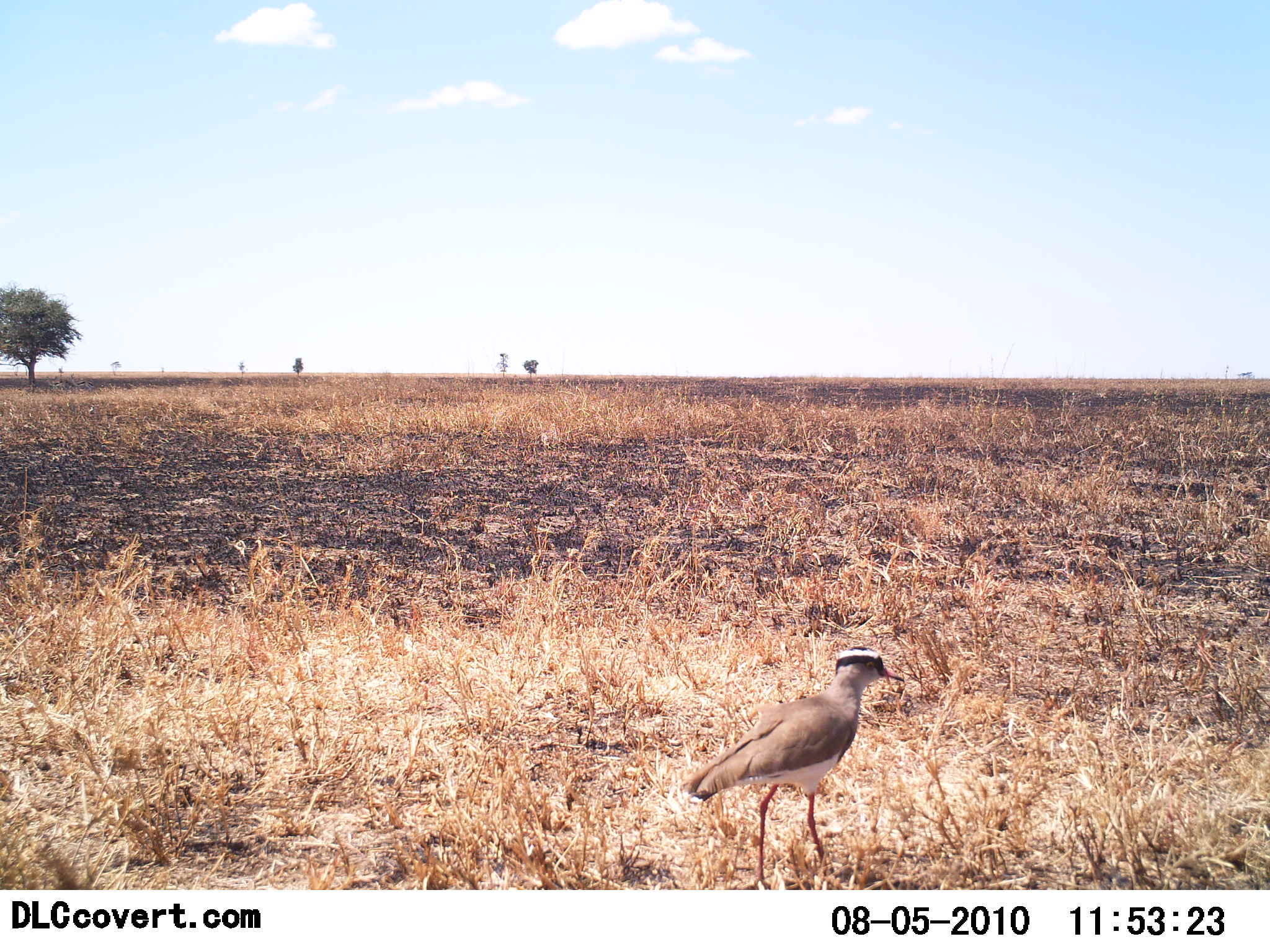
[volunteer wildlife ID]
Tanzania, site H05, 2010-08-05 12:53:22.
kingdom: Animalia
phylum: Chordata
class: Aves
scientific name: Aves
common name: bird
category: otherbird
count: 1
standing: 90%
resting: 0%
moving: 10%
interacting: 0%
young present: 0%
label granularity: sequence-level